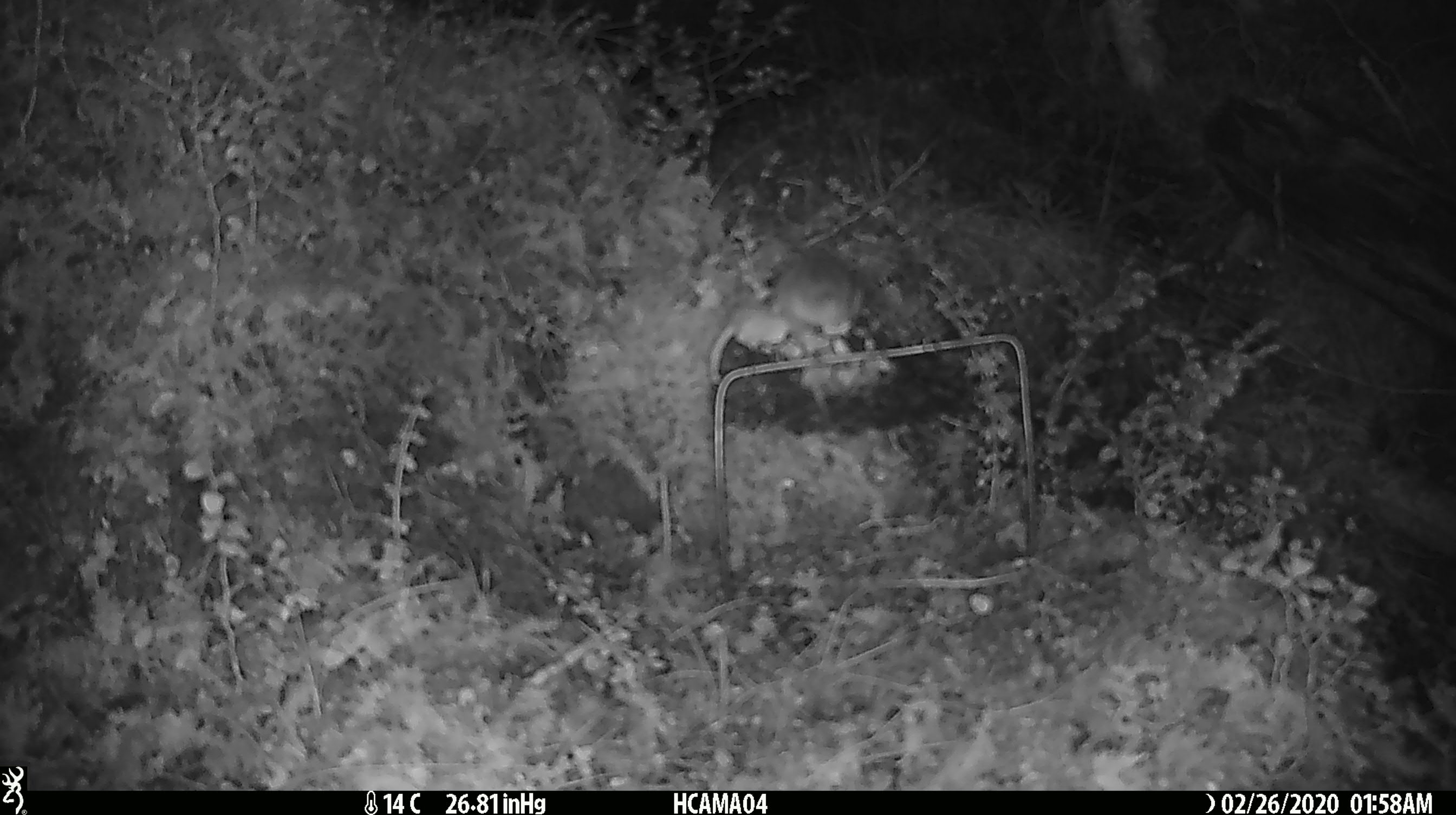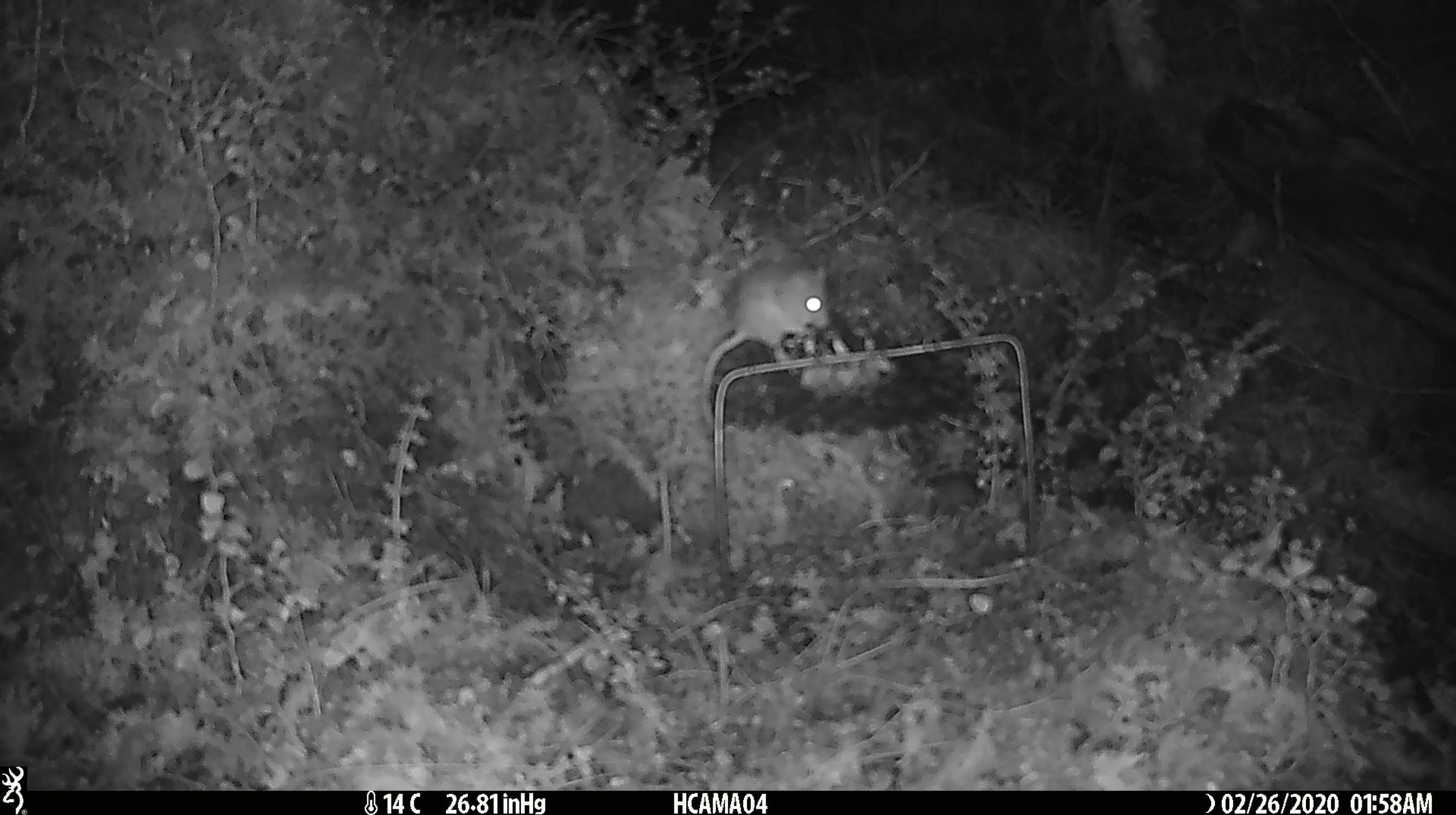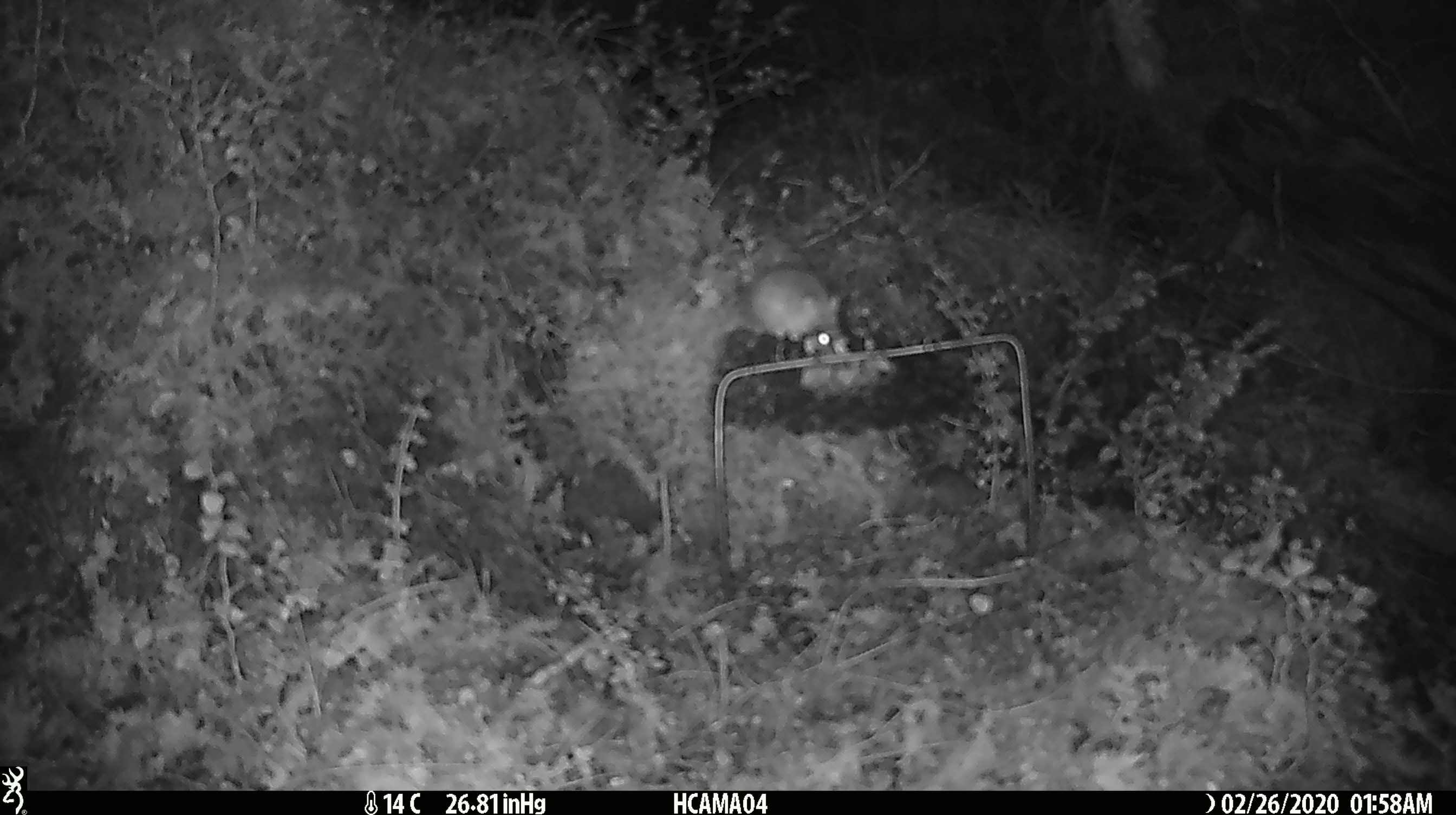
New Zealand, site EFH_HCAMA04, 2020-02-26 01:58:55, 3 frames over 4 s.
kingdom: Animalia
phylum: Chordata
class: Mammalia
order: Rodentia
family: Muridae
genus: Mus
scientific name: Mus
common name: mouse